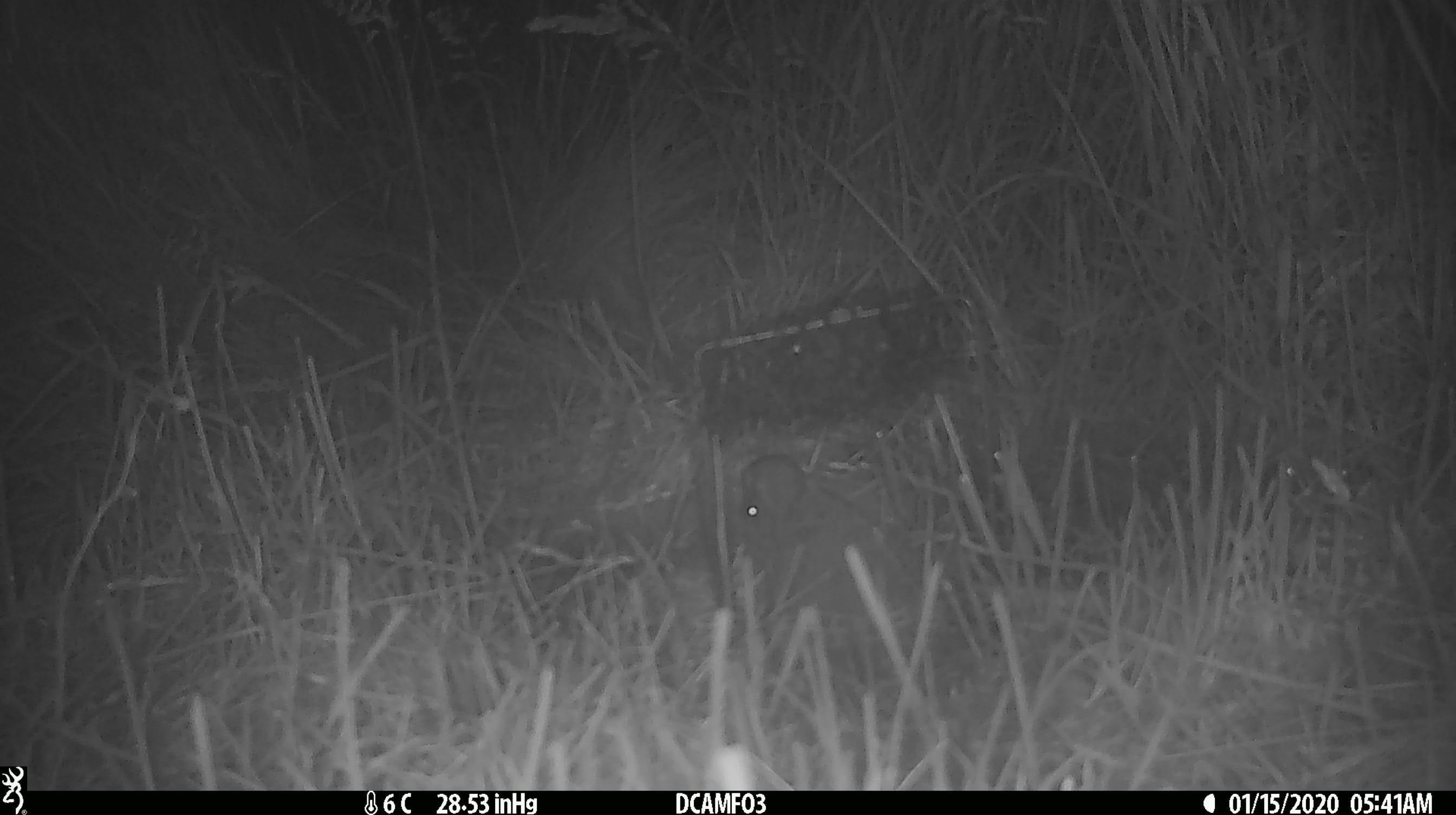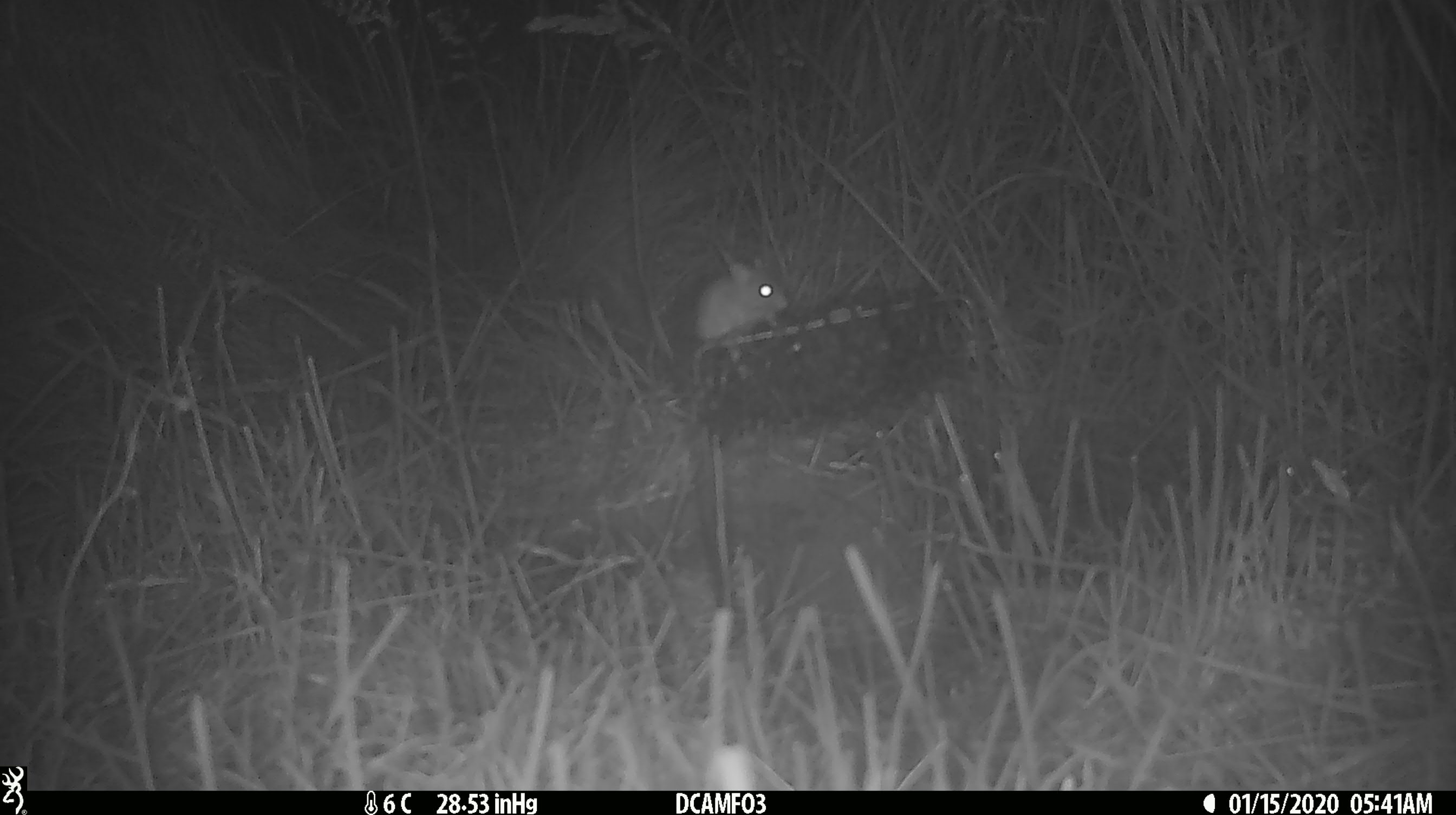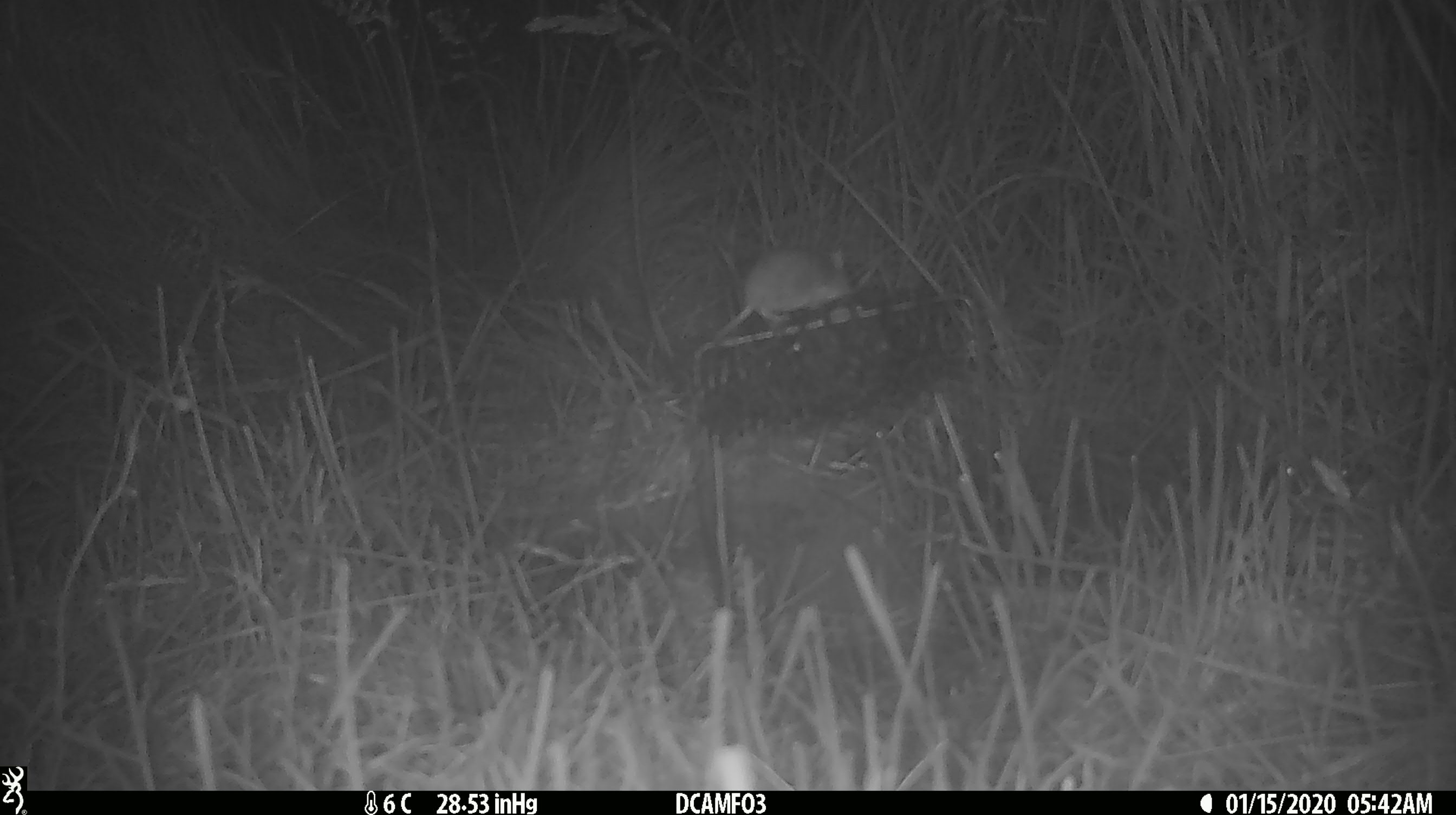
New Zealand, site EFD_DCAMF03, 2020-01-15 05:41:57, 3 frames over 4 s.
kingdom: Animalia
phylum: Chordata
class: Mammalia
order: Rodentia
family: Muridae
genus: Mus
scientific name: Mus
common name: mouse